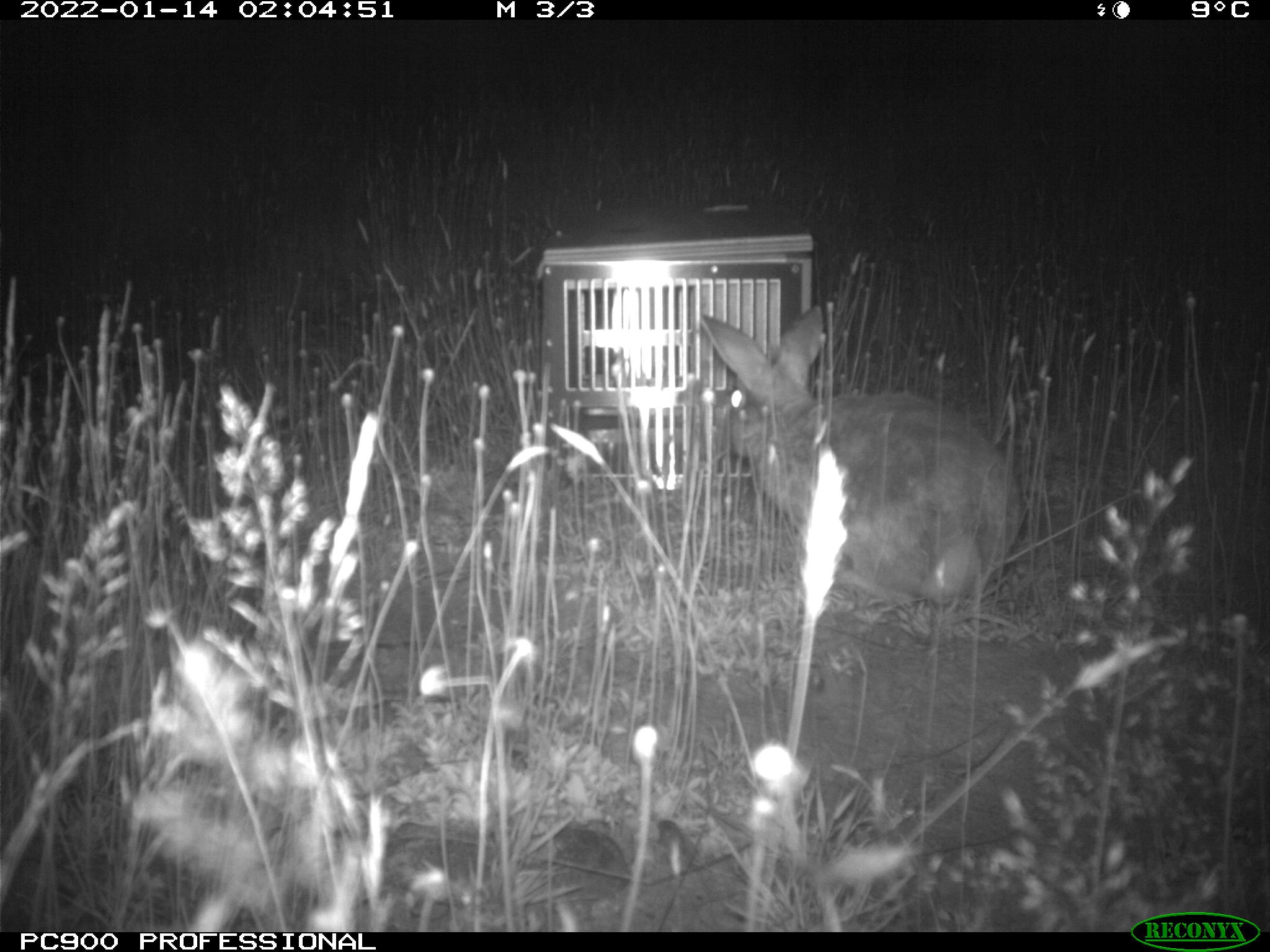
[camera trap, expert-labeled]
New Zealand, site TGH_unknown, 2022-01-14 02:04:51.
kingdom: Animalia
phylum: Chordata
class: Mammalia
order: Lagomorpha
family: Leporidae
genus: Oryctolagus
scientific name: Oryctolagus cuniculus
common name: european rabbit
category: rabbit